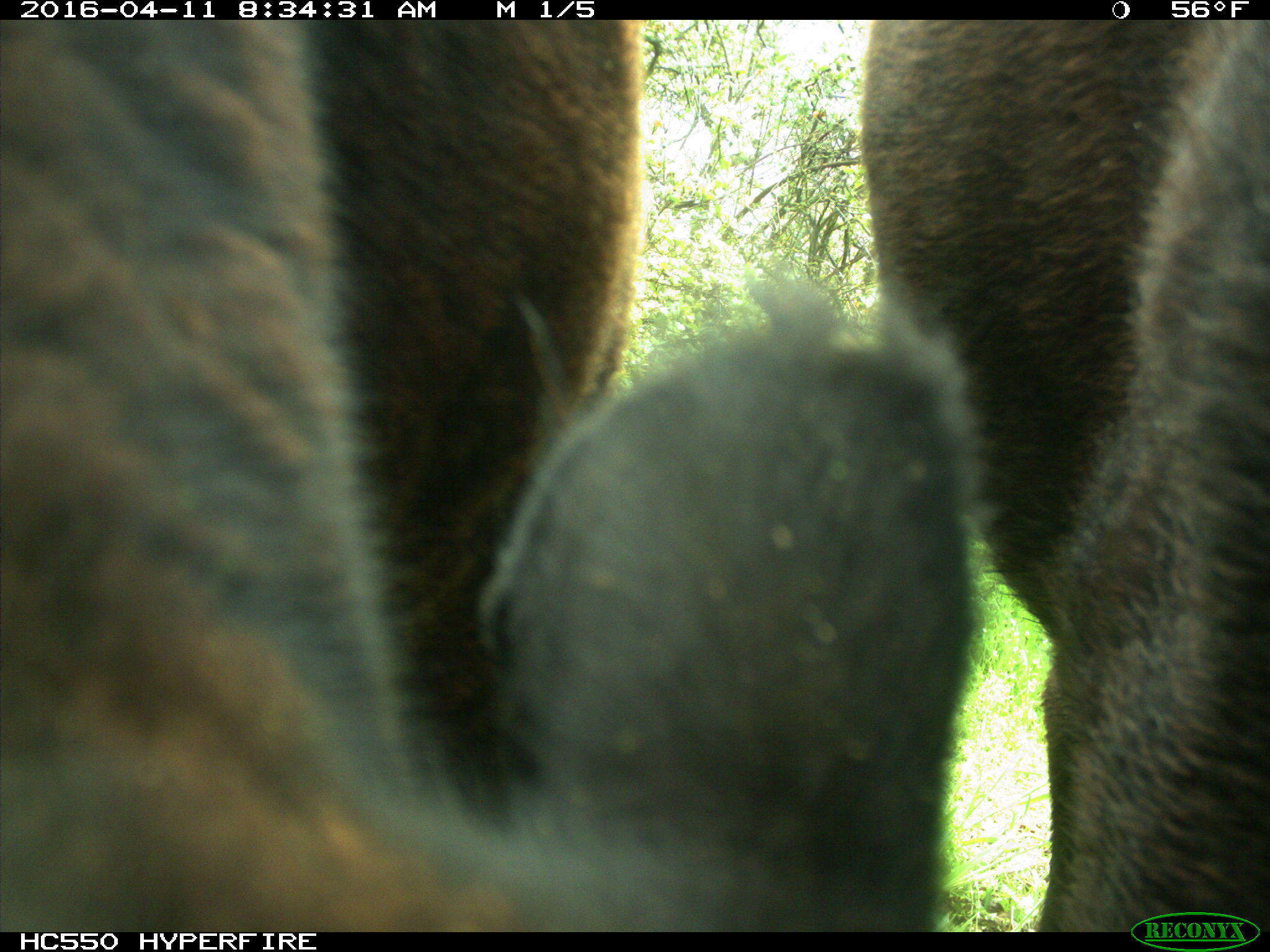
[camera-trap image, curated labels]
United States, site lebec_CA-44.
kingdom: Animalia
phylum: Chordata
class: Mammalia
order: Artiodactyla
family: Bovidae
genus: Bos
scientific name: Bos taurus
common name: domestic cow